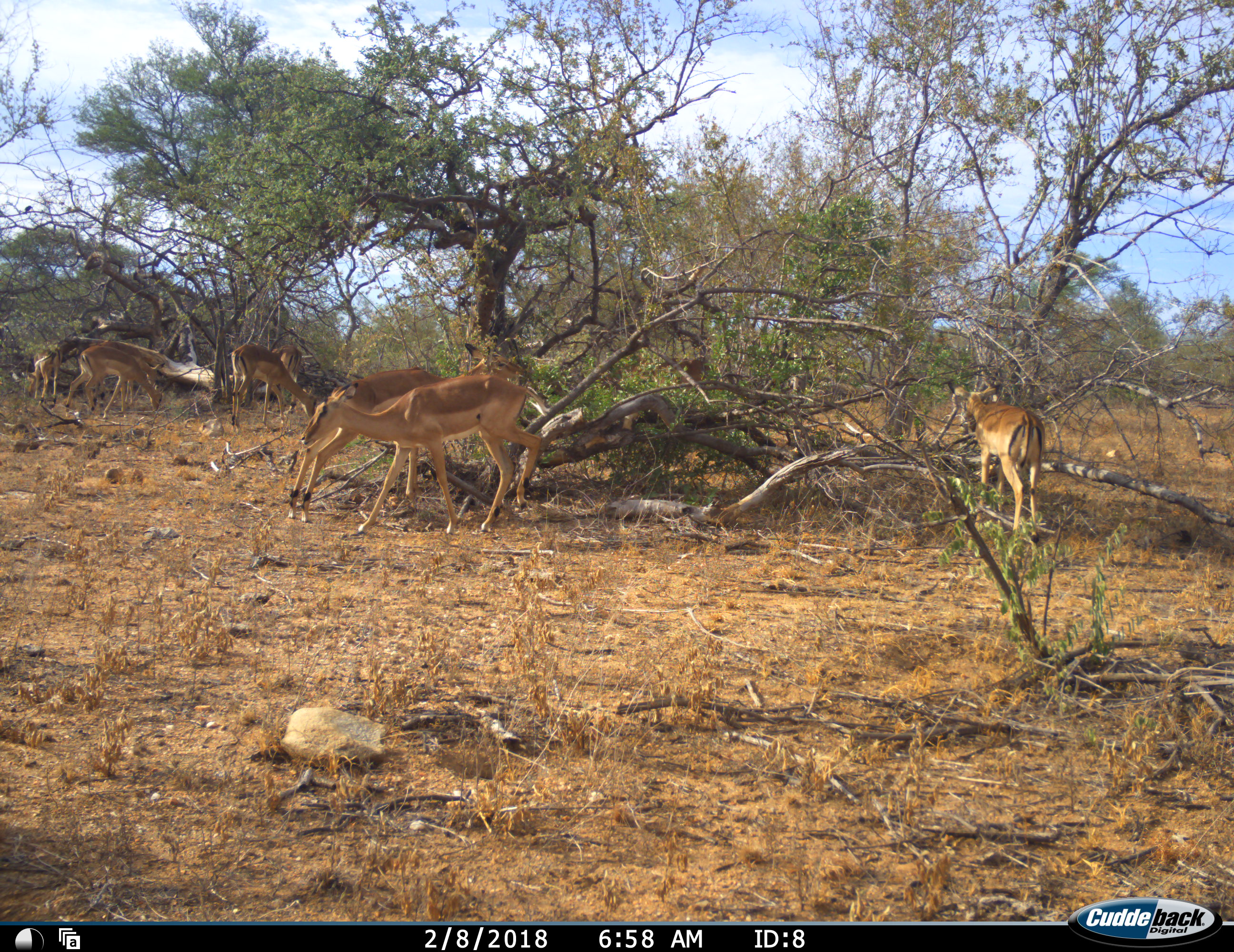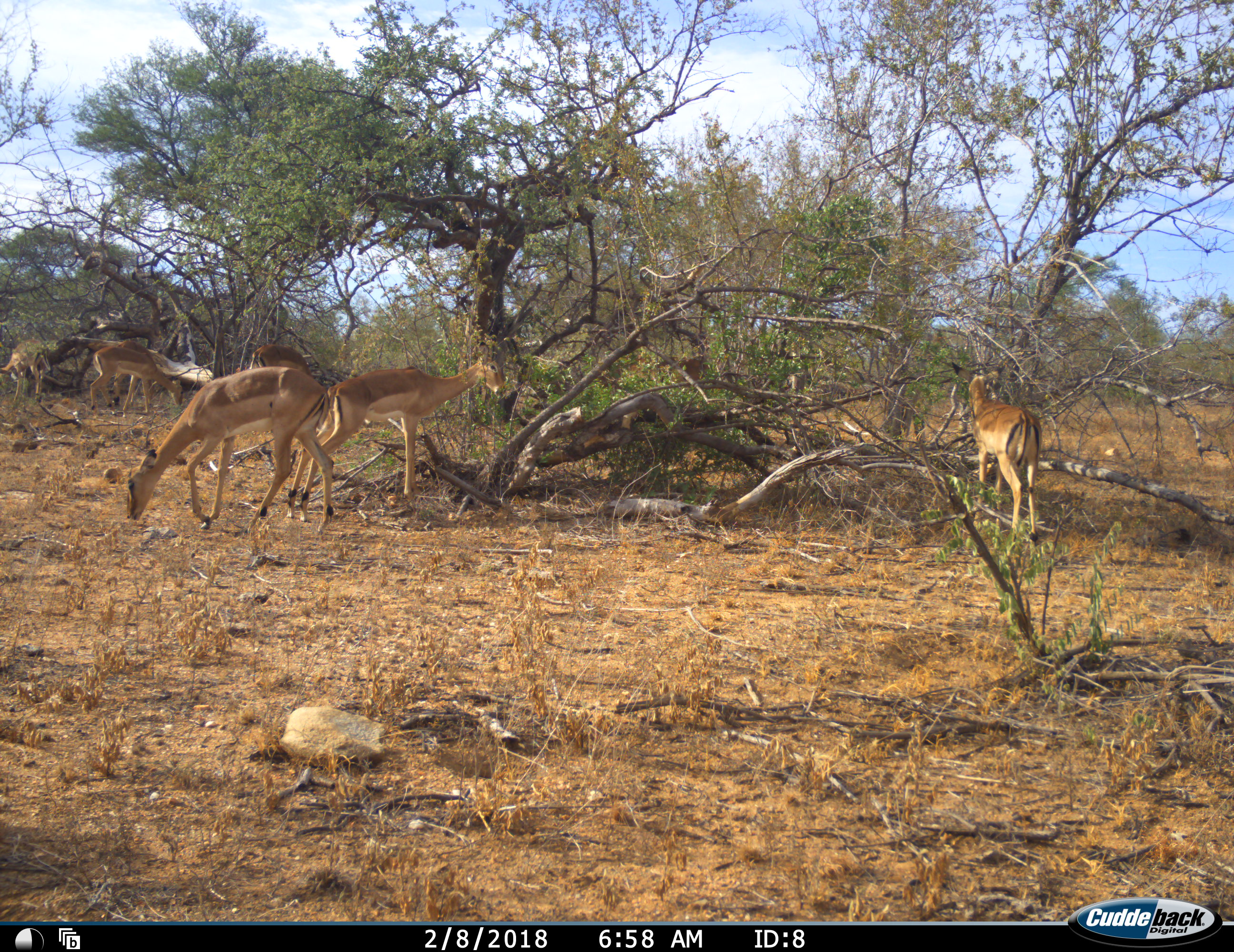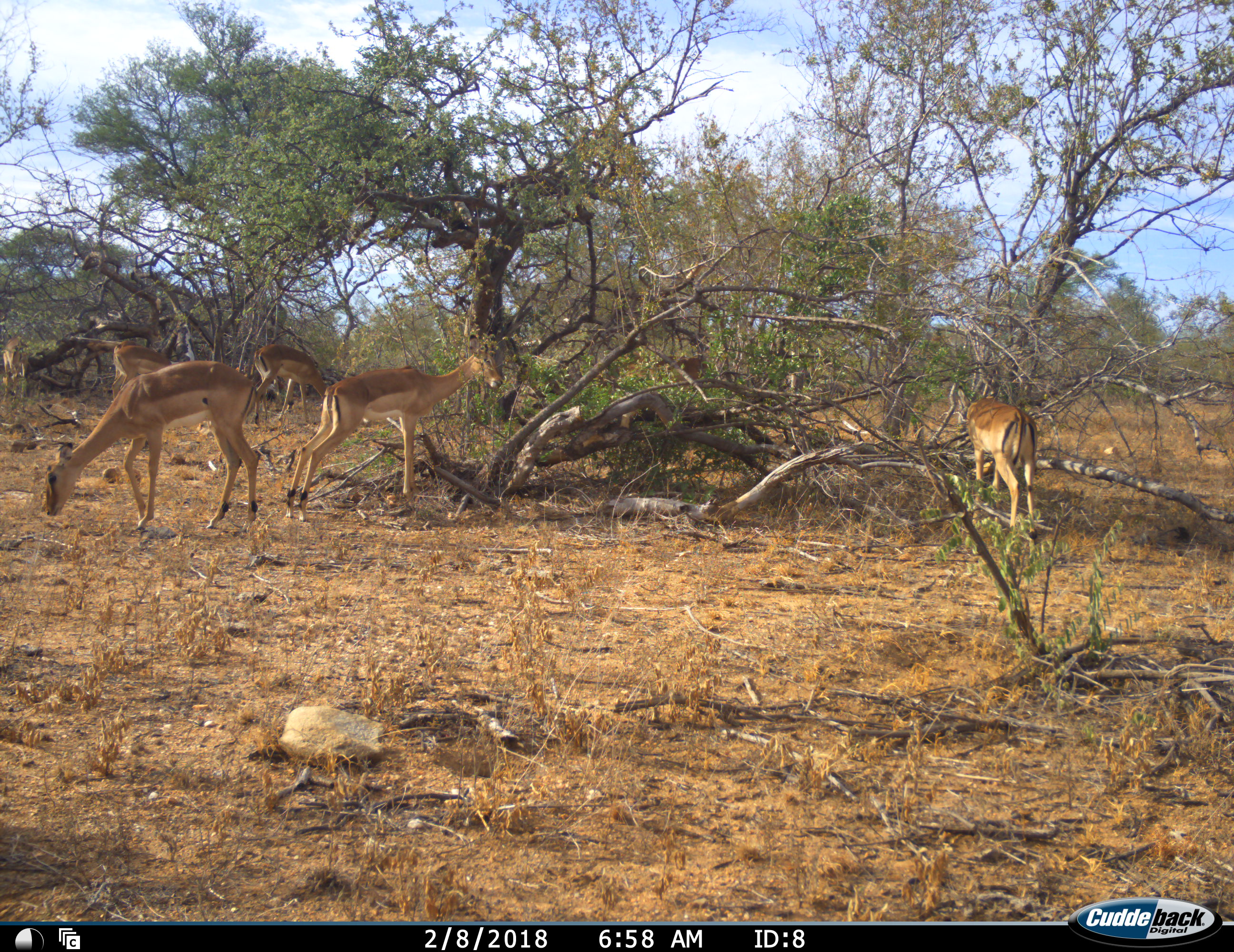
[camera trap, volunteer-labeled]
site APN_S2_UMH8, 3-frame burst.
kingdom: Animalia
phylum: Chordata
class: Mammalia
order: Artiodactyla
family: Bovidae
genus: Aepyceros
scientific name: Aepyceros melampus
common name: impala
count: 6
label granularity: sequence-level